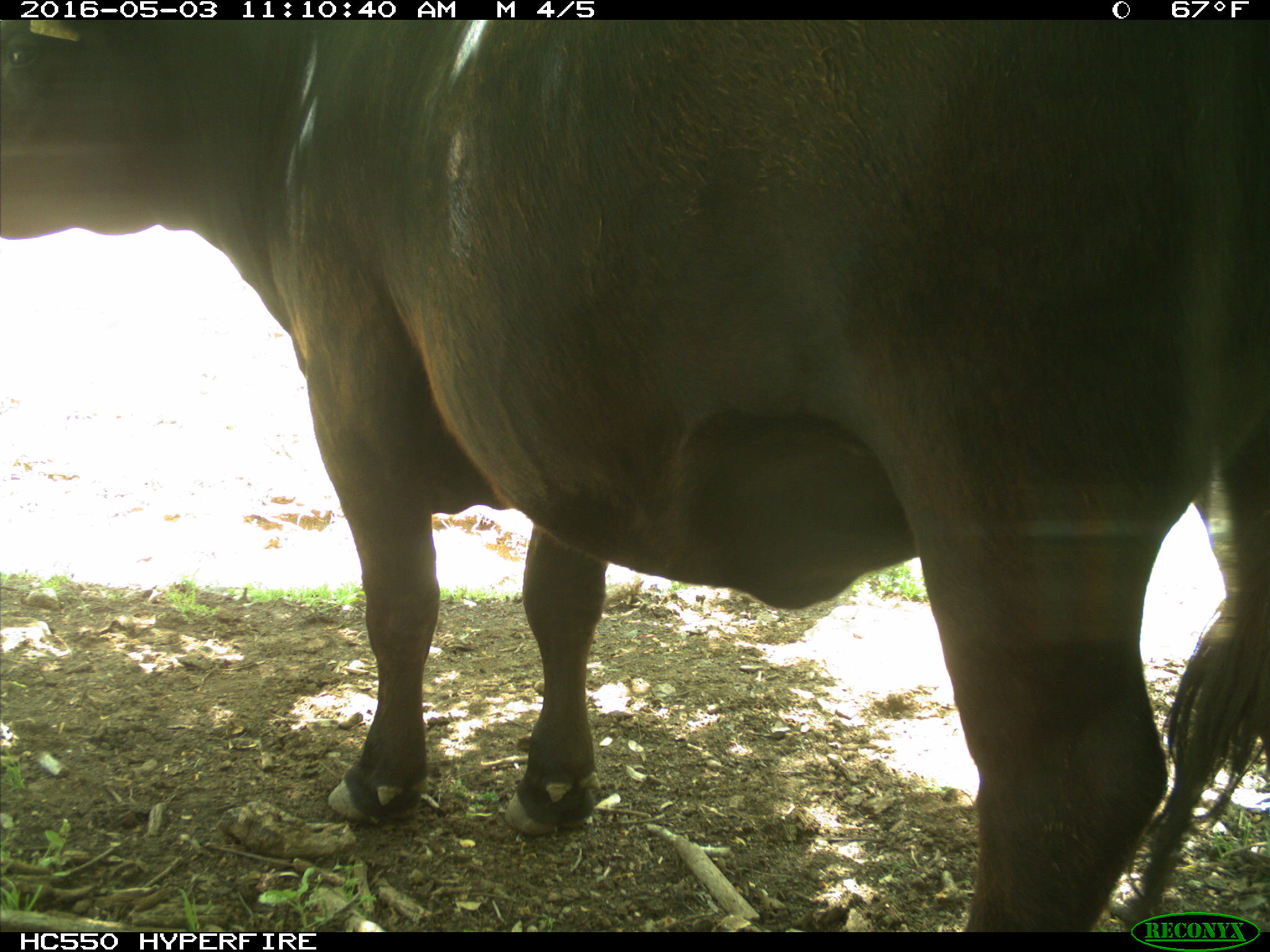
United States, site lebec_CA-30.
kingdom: Animalia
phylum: Chordata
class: Mammalia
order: Artiodactyla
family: Bovidae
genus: Bos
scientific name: Bos taurus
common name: domestic cow